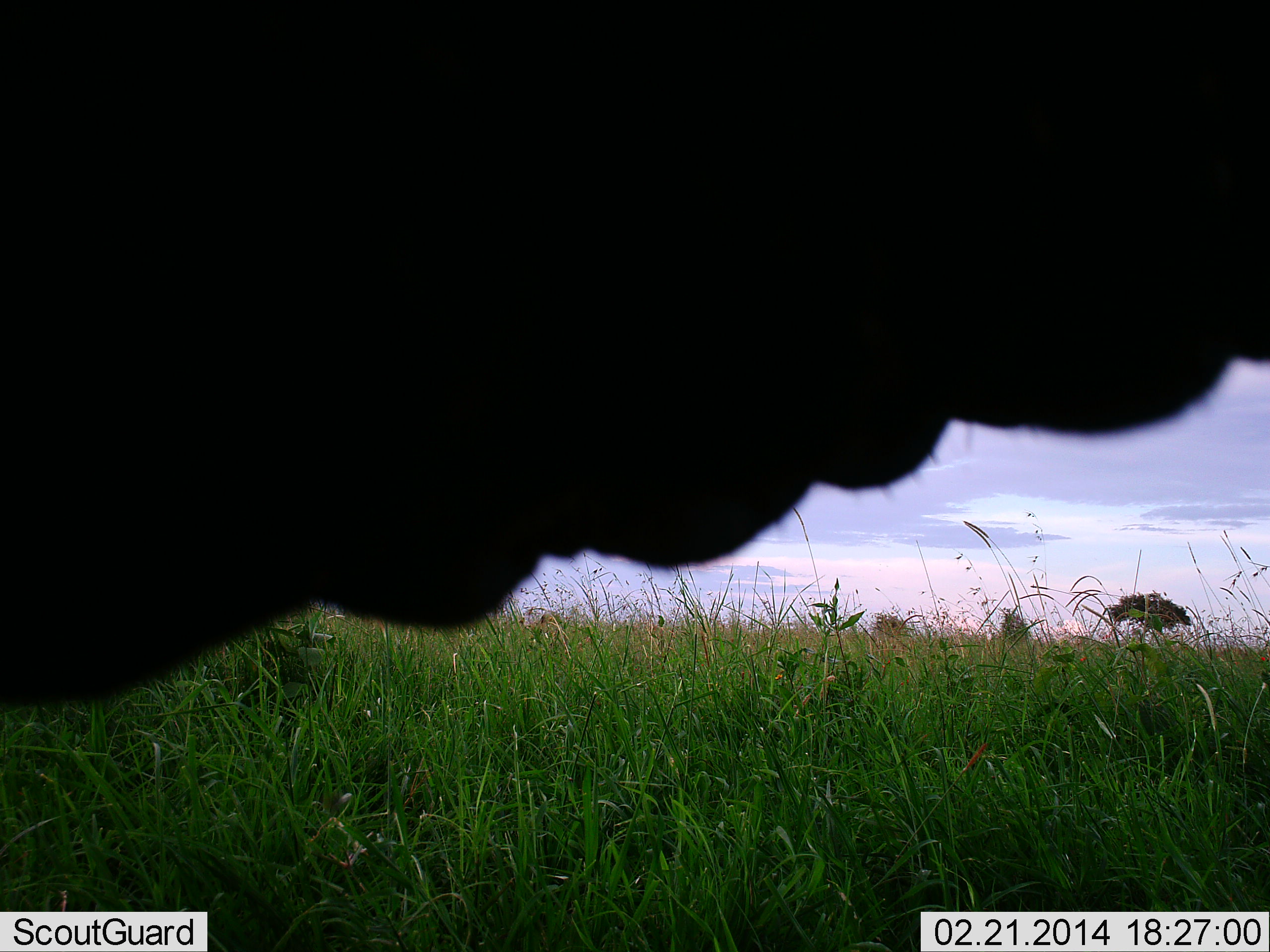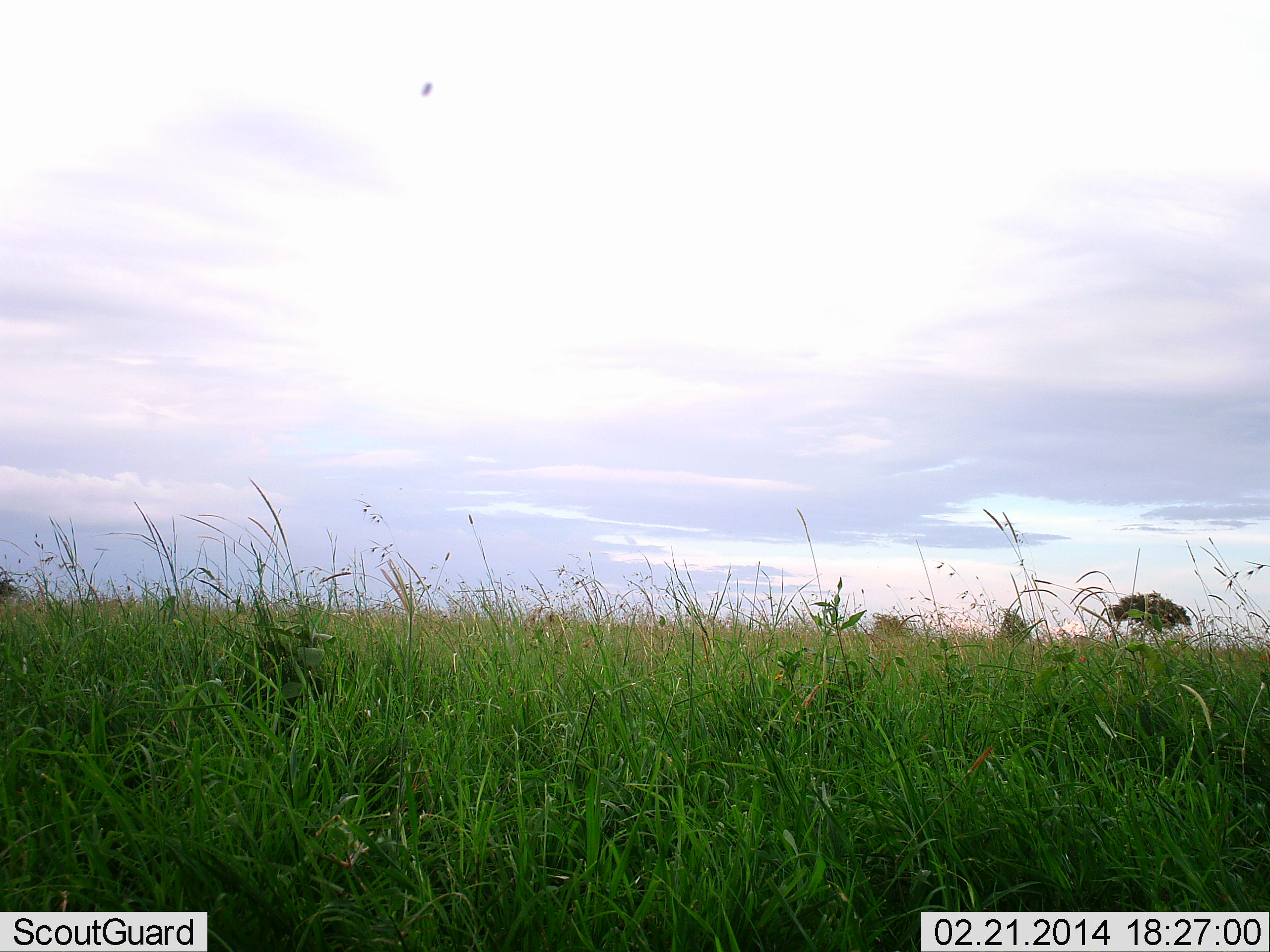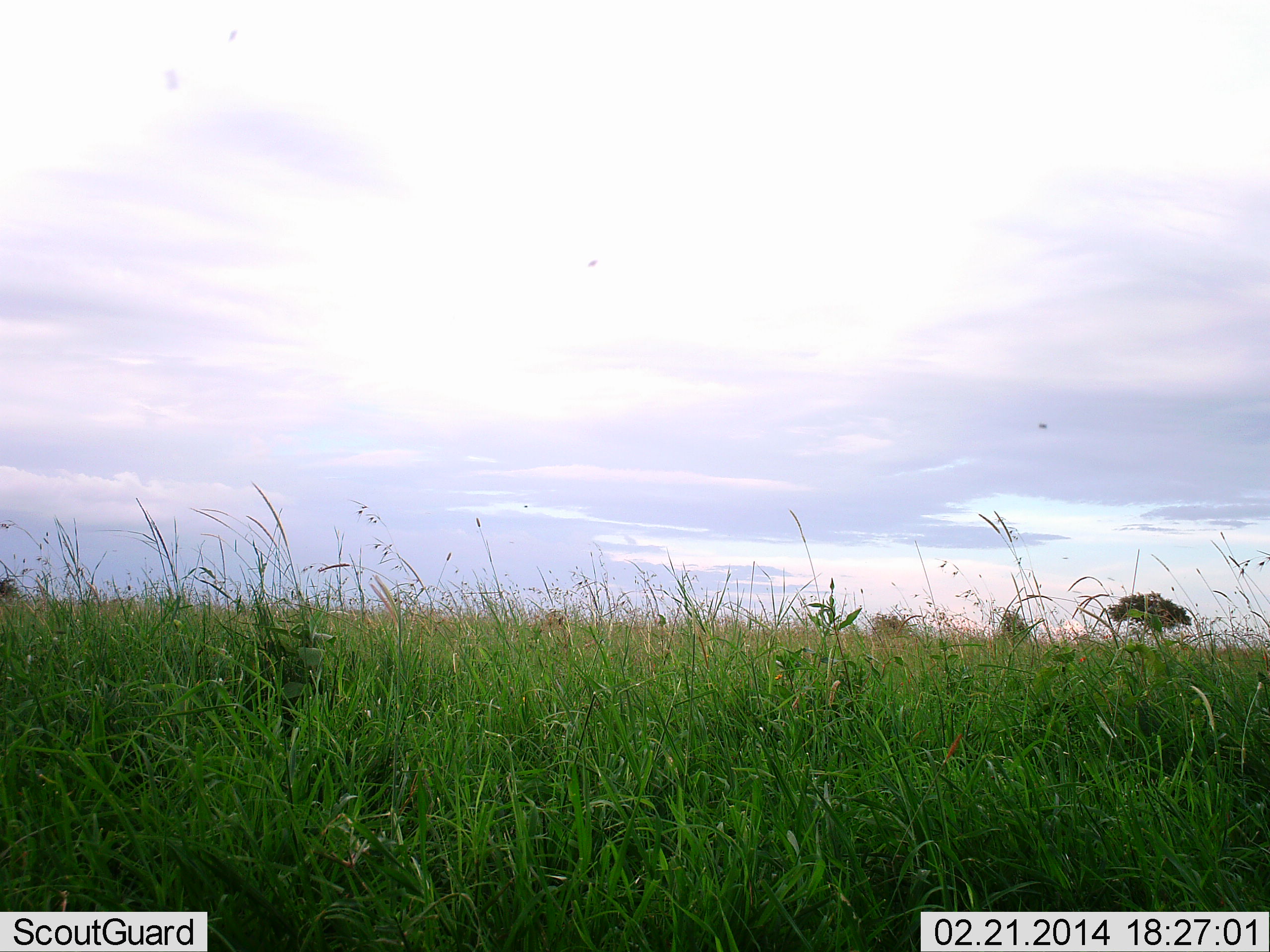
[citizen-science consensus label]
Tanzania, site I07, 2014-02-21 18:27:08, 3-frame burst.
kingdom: Animalia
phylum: Chordata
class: Mammalia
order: Proboscidea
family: Elephantidae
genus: Loxodonta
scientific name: Loxodonta africana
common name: african bush elephant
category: elephant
Elephant (african bush elephant) (Loxodonta africana), count 1. Behavior (volunteer vote fractions): standing 57%, resting 0%, moving 43%, interacting 14%. Young present (vote fraction): 0%. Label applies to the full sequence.